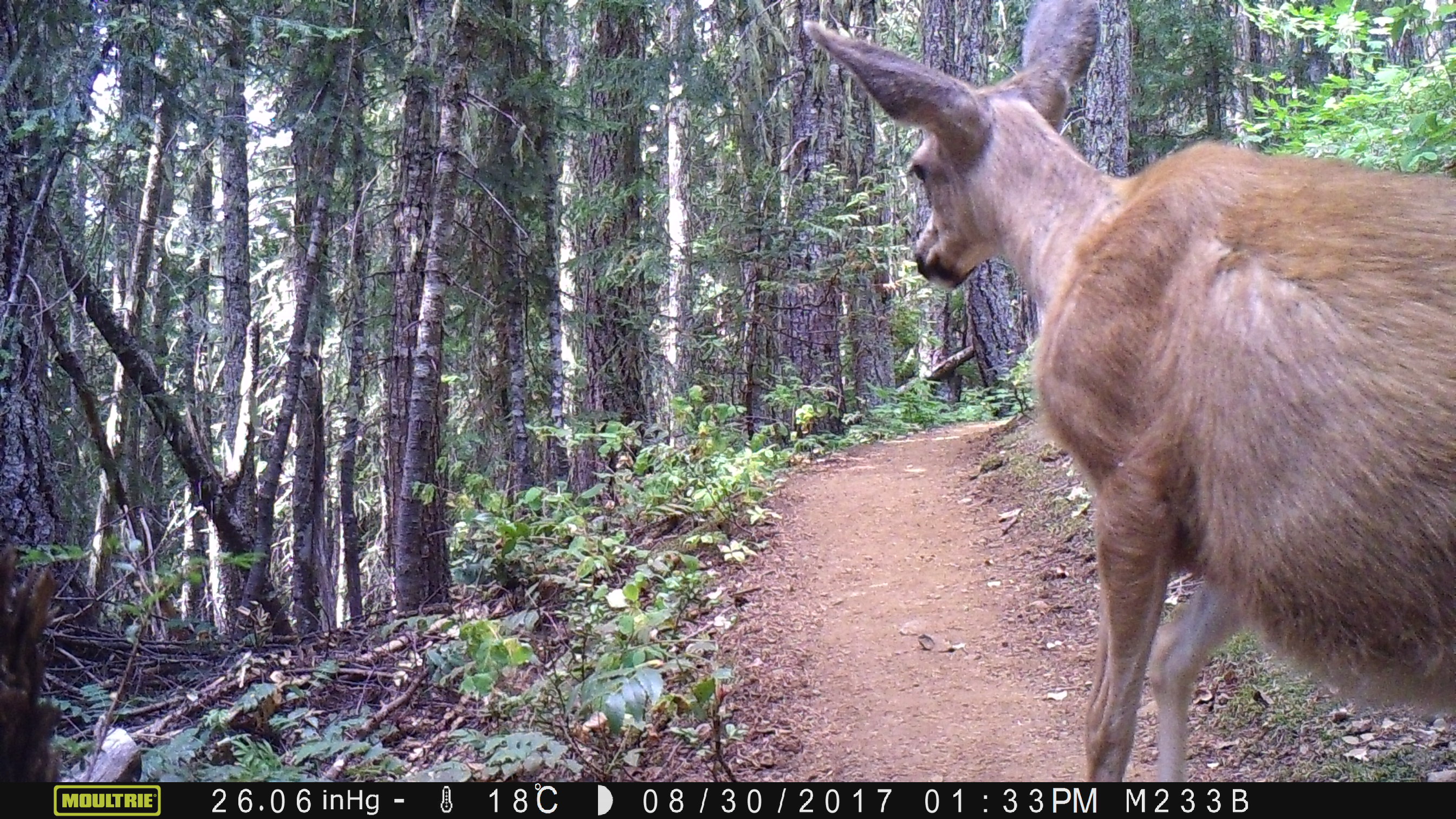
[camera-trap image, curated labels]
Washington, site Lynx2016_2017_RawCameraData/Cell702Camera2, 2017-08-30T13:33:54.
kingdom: Animalia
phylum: Chordata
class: Mammalia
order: Artiodactyla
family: Cervidae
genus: Odocoileus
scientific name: Odocoileus hemionus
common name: mule deer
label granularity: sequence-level